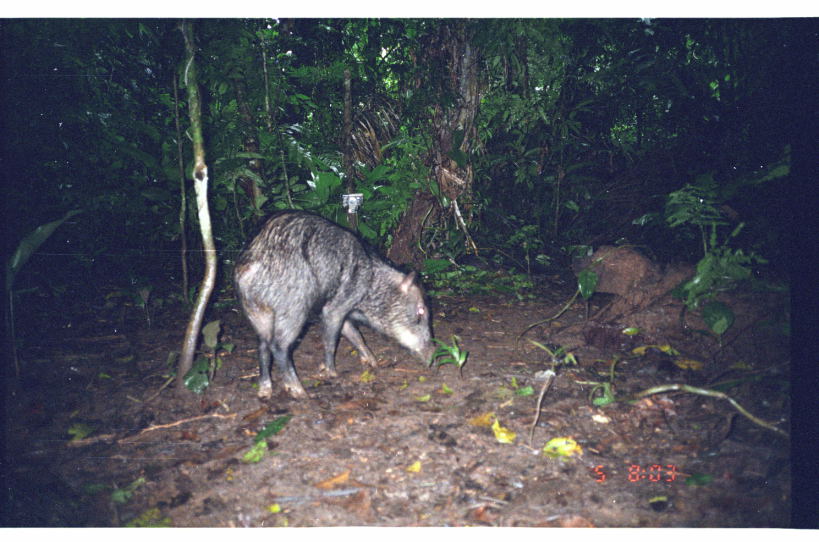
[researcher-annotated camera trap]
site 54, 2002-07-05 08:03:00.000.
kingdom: Animalia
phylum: Chordata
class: Mammalia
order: Artiodactyla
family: Tayassuidae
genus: Tayassu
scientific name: Tayassu pecari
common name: white-lipped peccary